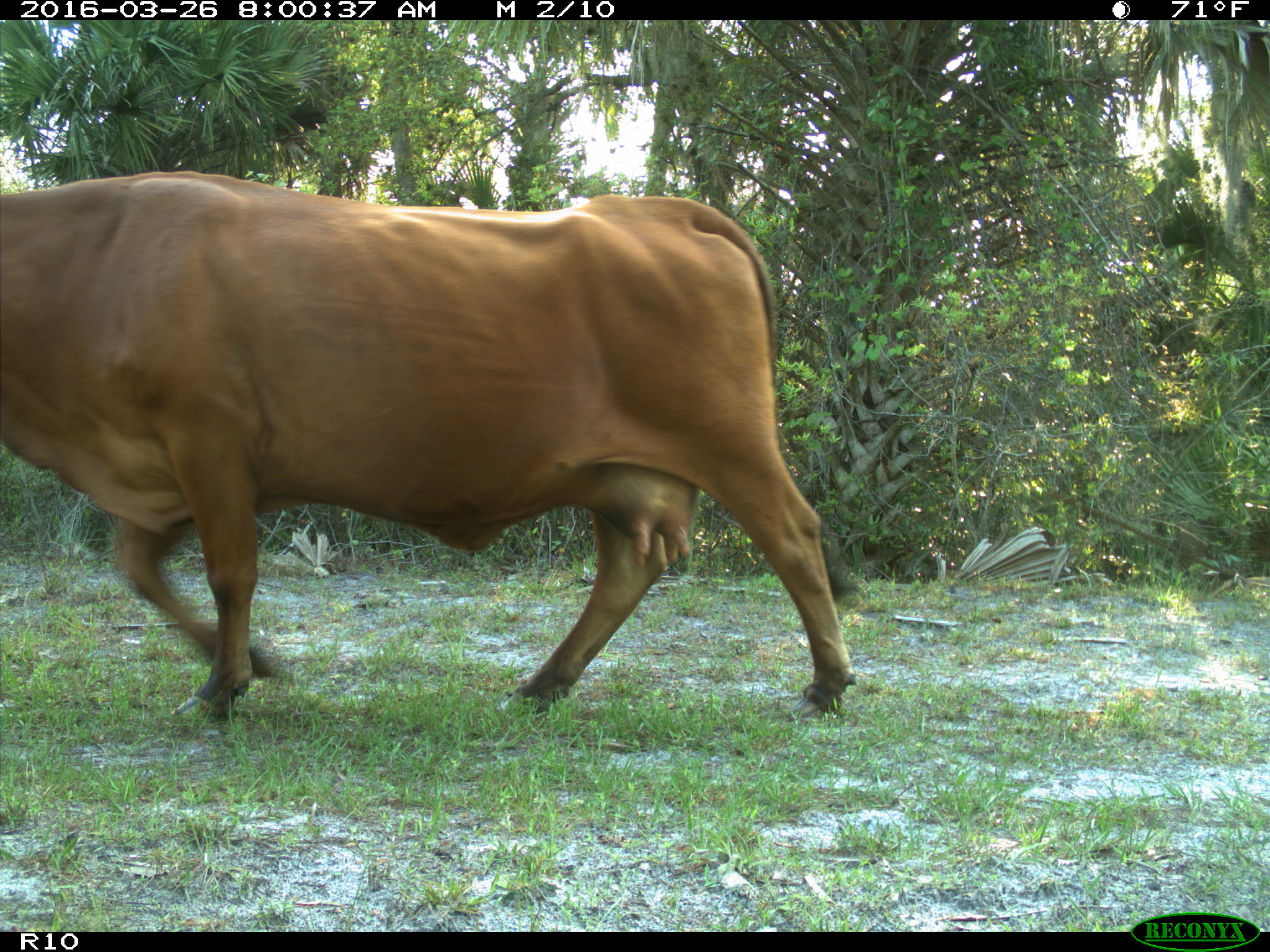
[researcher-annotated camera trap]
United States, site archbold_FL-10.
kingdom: Animalia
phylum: Chordata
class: Mammalia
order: Artiodactyla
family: Bovidae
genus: Bos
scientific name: Bos taurus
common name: domestic cow